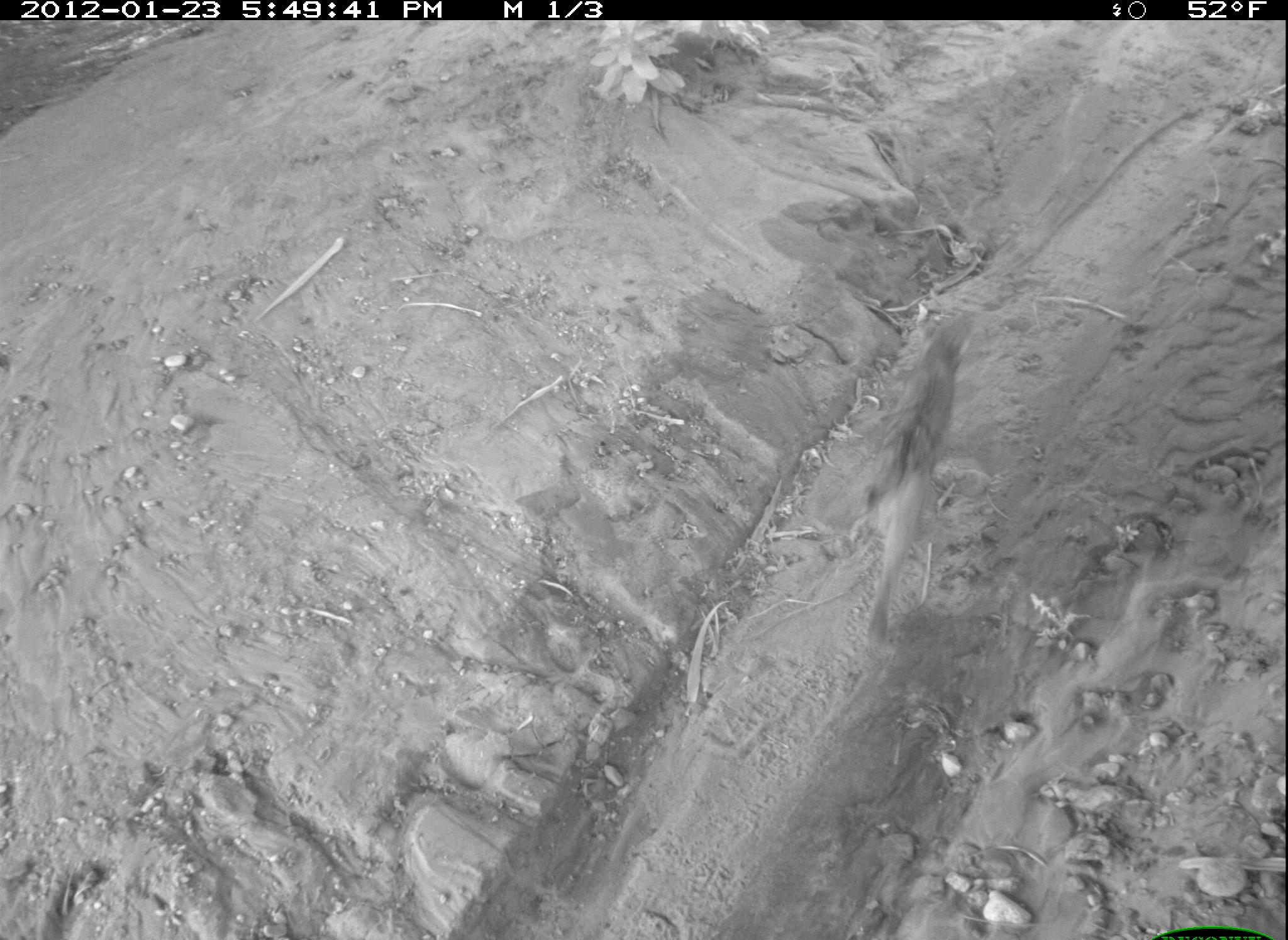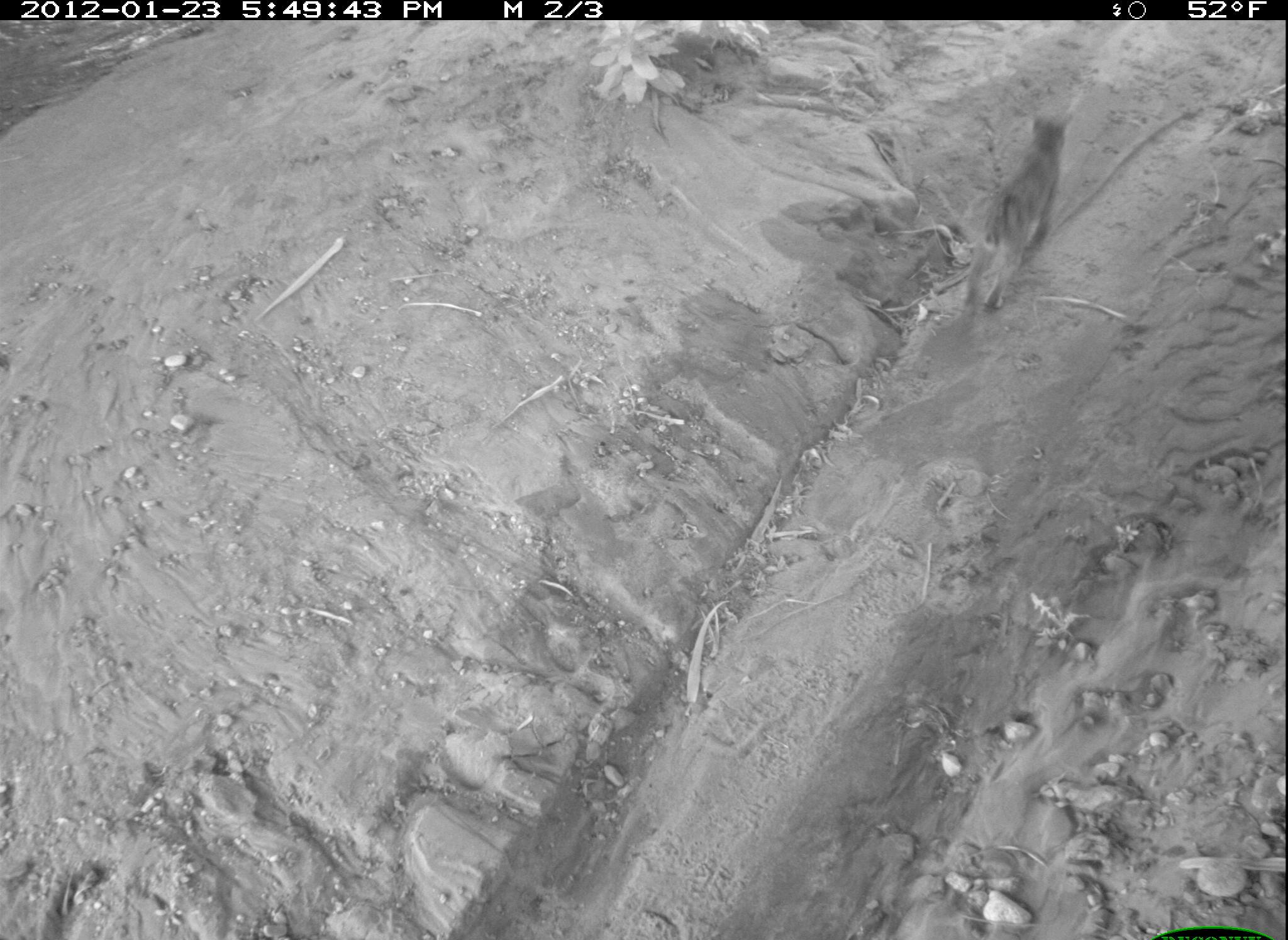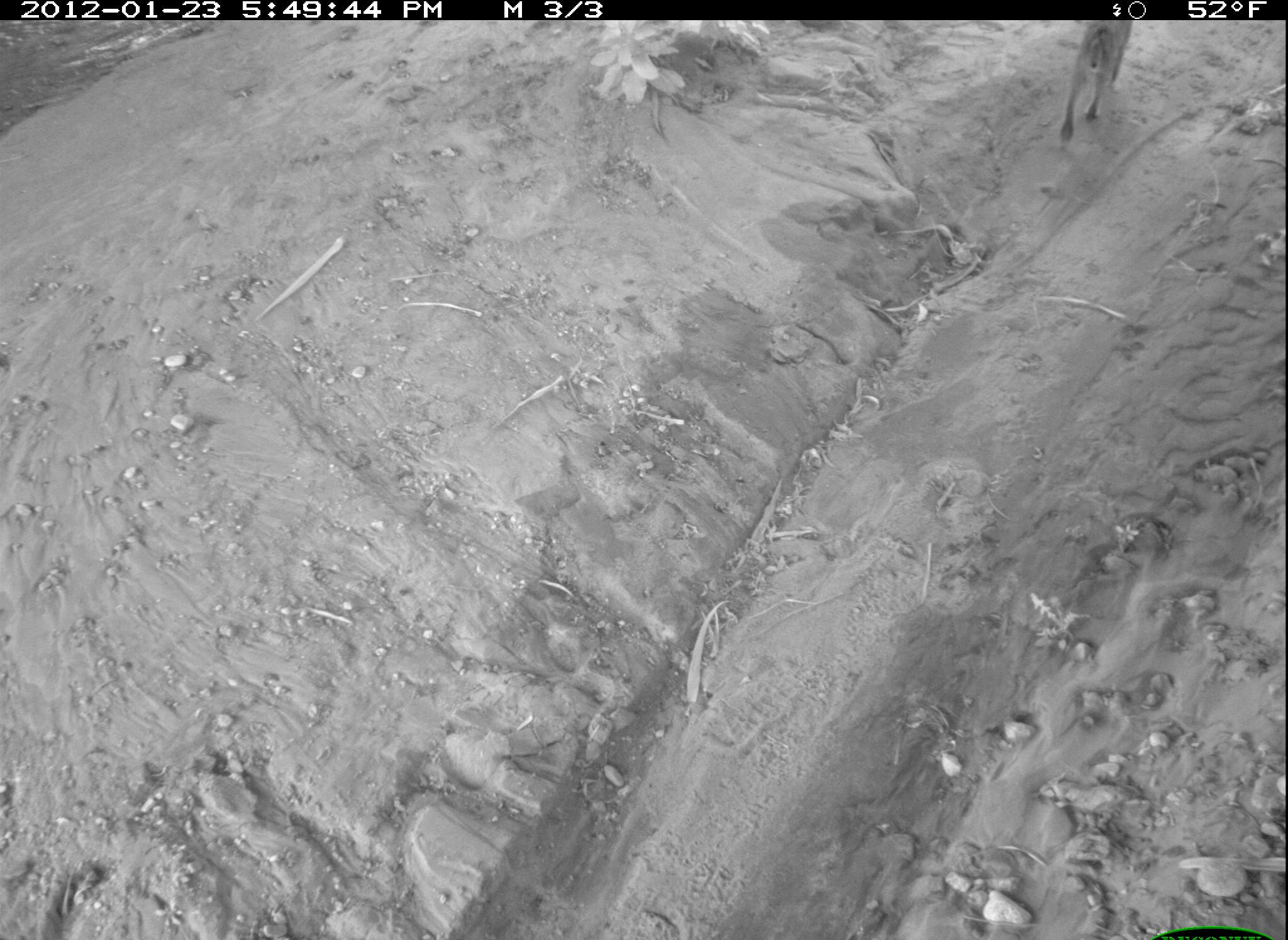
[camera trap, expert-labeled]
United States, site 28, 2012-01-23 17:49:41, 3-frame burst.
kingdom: Animalia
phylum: Chordata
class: Mammalia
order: Carnivora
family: Felidae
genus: Lynx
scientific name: Lynx rufus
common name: bobcat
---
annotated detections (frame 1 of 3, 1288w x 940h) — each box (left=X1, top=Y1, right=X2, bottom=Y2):
bobcat: (left=823, top=293, right=990, bottom=643)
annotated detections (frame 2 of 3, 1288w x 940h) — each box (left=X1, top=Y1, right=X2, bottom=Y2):
bobcat: (left=961, top=121, right=1087, bottom=330)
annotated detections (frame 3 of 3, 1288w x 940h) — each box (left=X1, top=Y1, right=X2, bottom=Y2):
bobcat: (left=1034, top=6, right=1151, bottom=147)